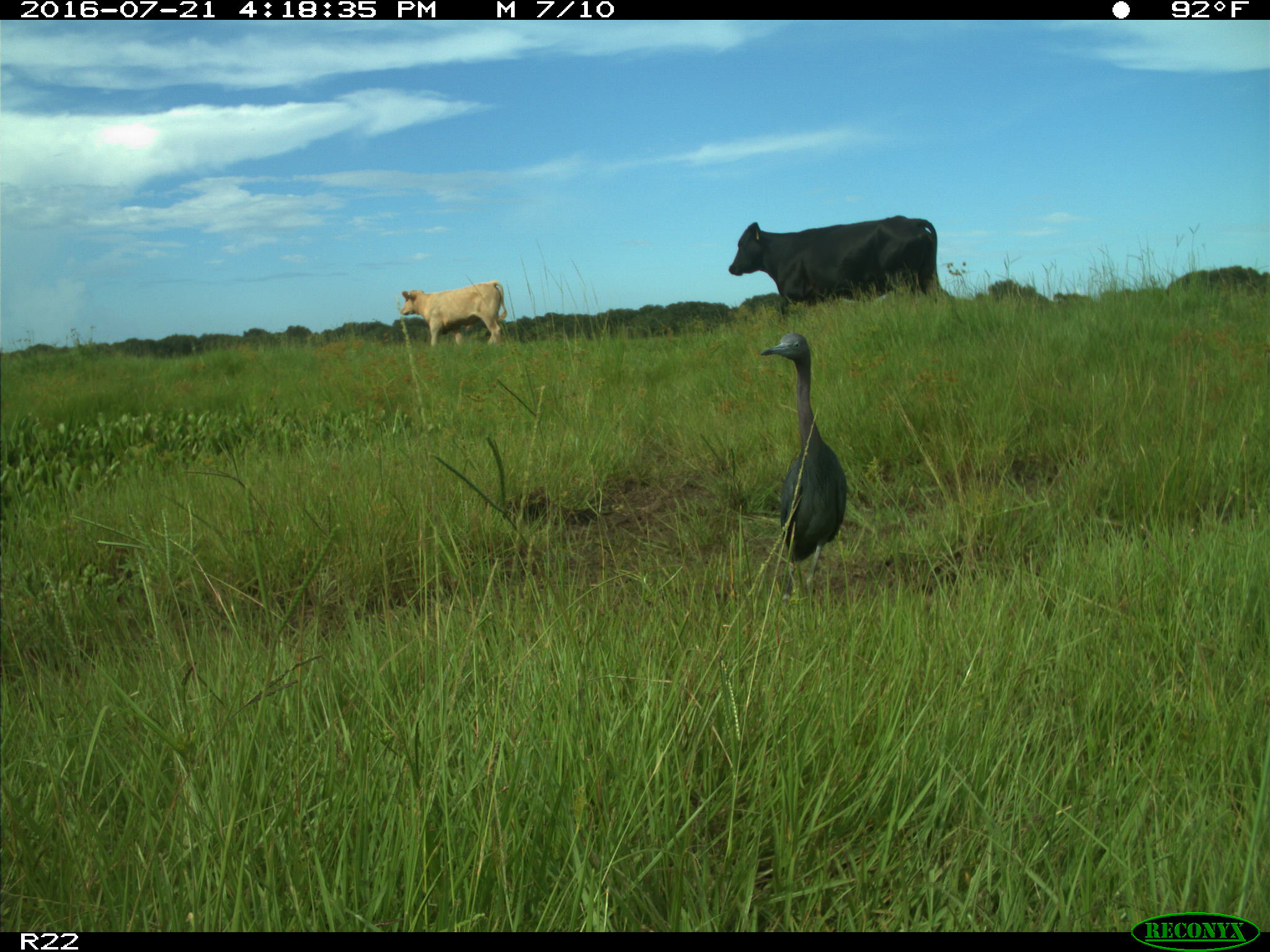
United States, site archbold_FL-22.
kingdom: Animalia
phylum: Chordata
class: Mammalia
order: Artiodactyla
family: Bovidae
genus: Bos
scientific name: Bos taurus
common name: domestic cow